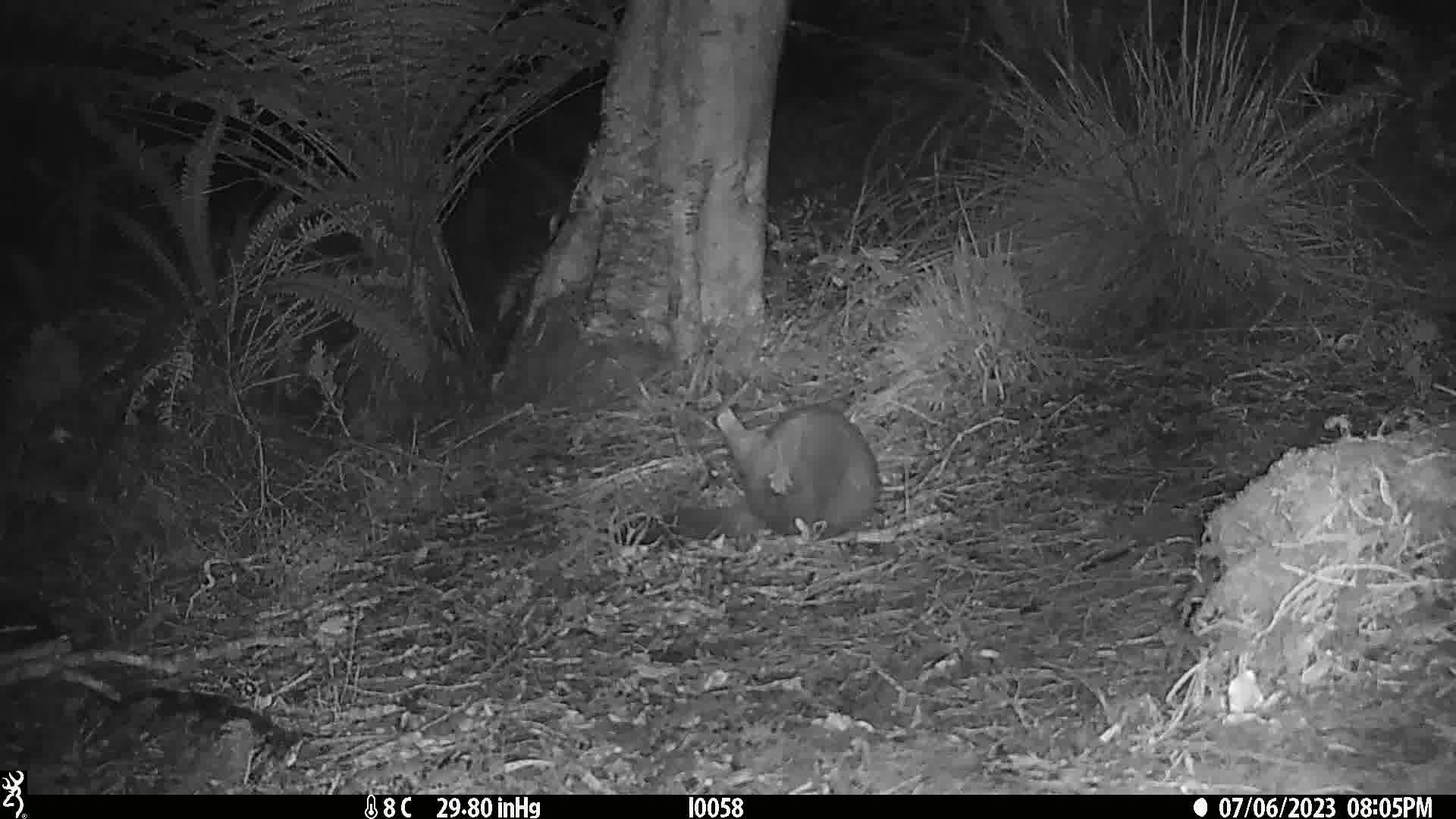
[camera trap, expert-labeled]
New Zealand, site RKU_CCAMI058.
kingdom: Animalia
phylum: Chordata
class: Mammalia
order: Diprotodontia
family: Phalangeridae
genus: Trichosurus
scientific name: Trichosurus vulpecula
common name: common brushtail possum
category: possum